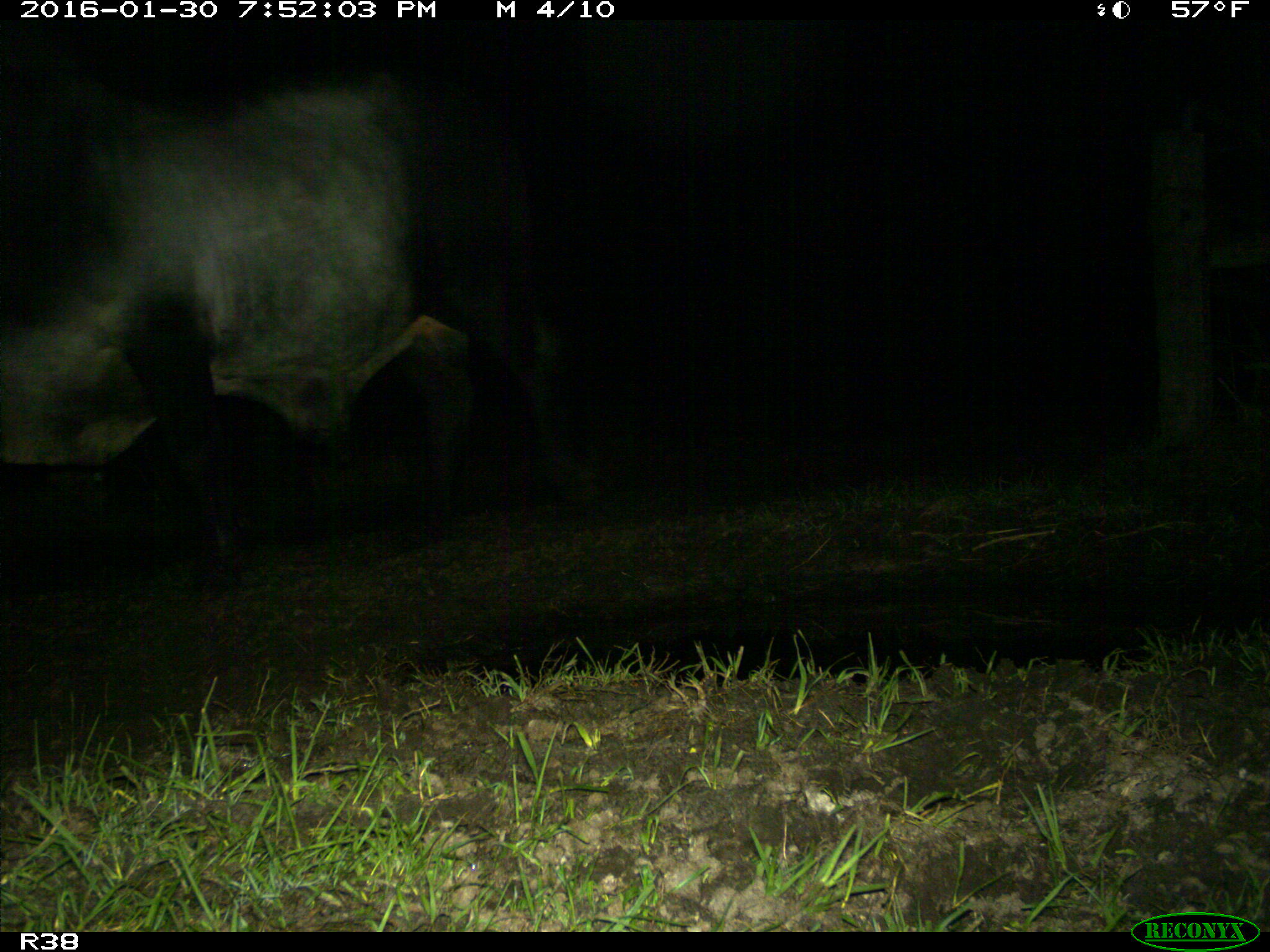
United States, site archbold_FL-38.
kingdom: Animalia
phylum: Chordata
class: Mammalia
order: Artiodactyla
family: Bovidae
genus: Bos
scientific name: Bos taurus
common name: domestic cow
Bos taurus (domestic cow).